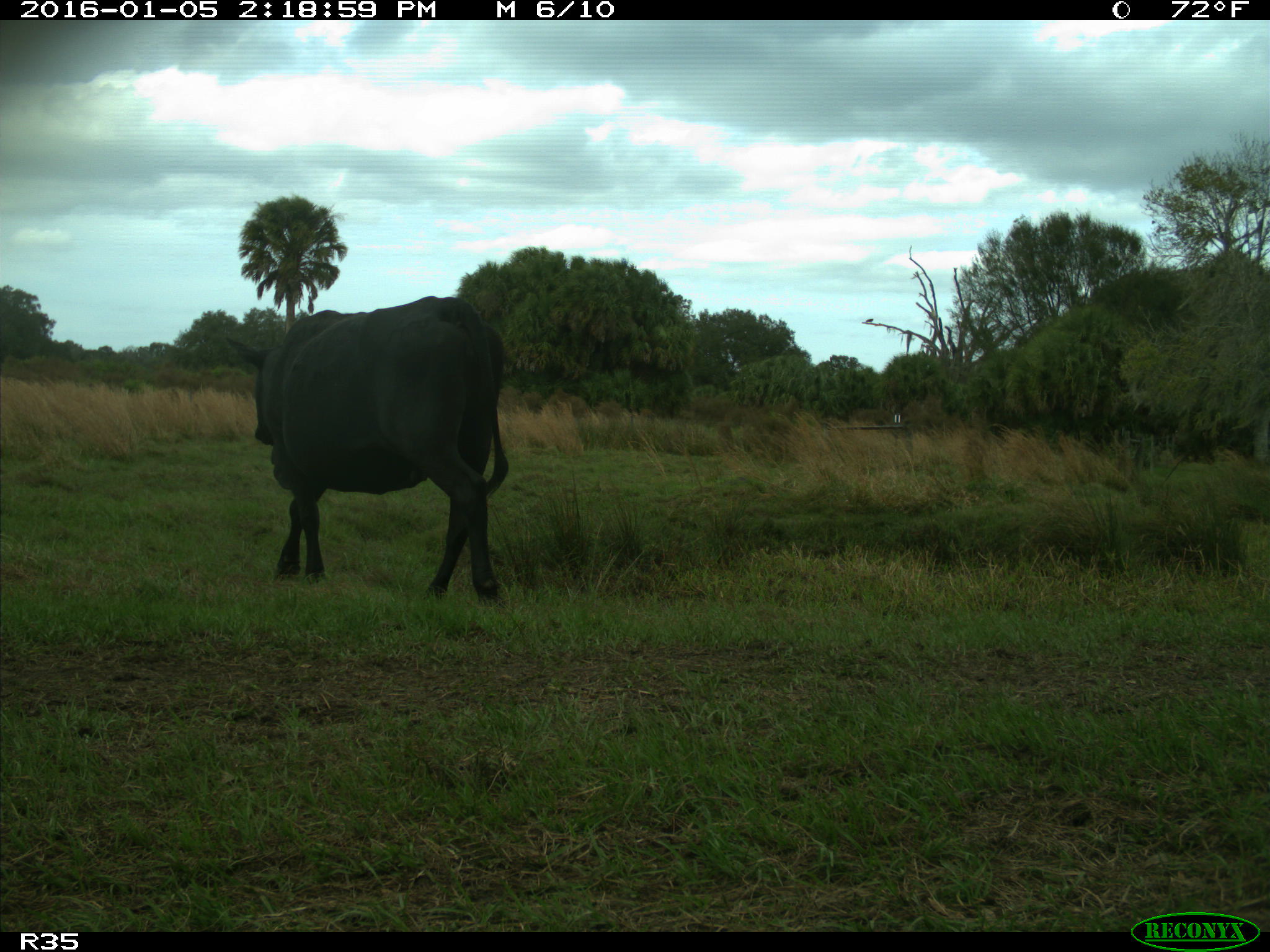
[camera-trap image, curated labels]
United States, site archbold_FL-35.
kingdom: Animalia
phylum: Chordata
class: Mammalia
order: Artiodactyla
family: Bovidae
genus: Bos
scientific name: Bos taurus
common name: domestic cow